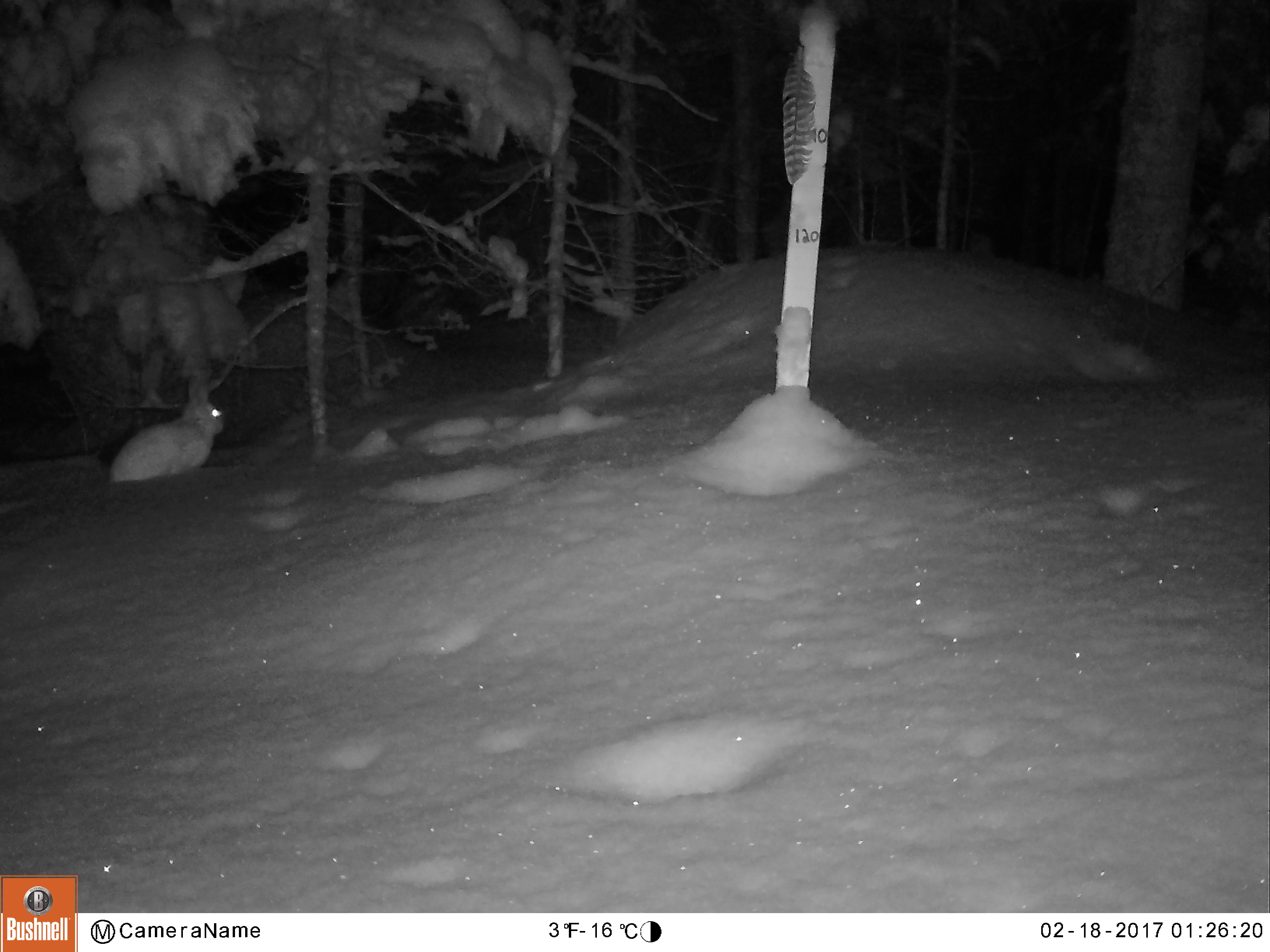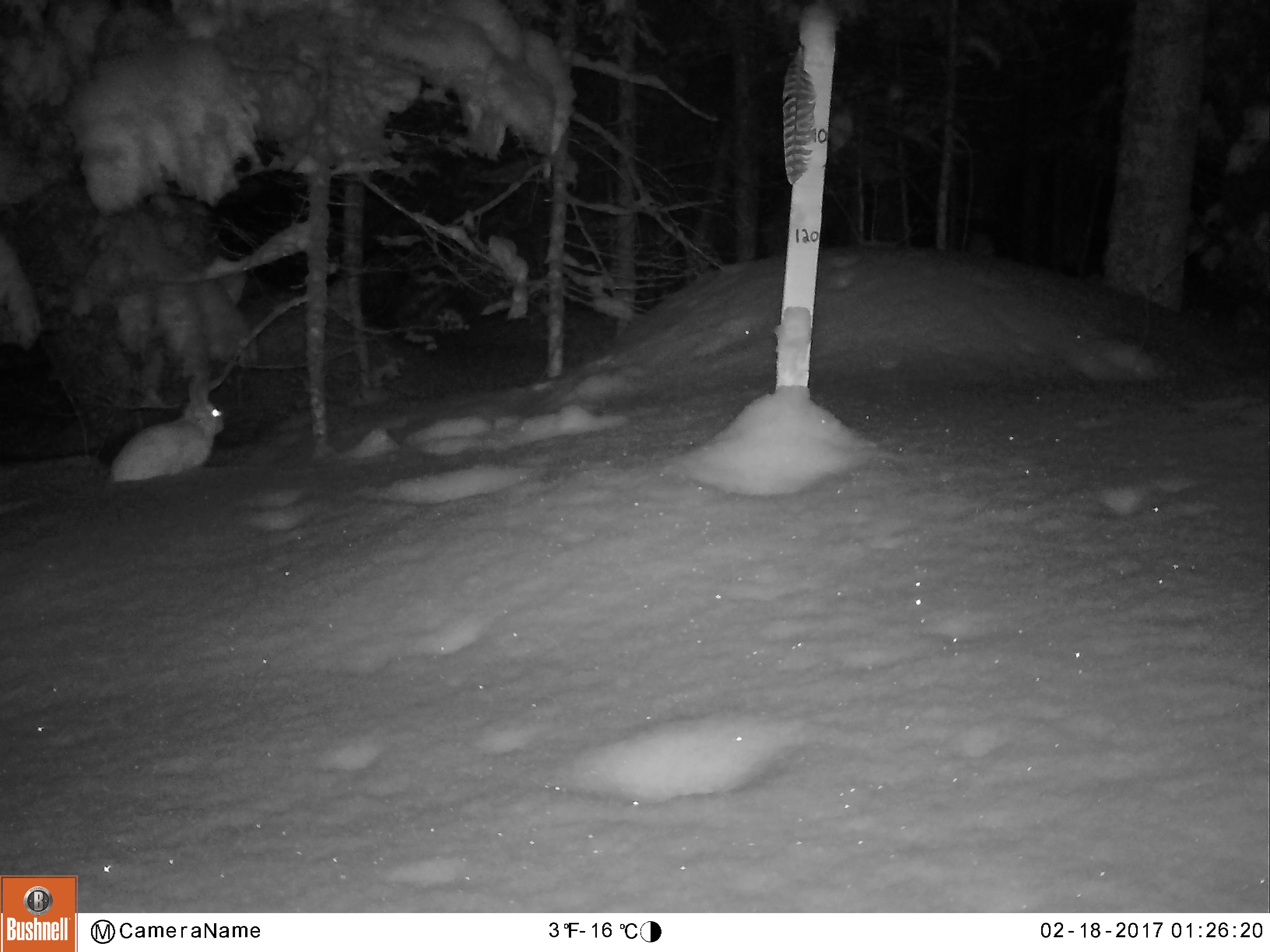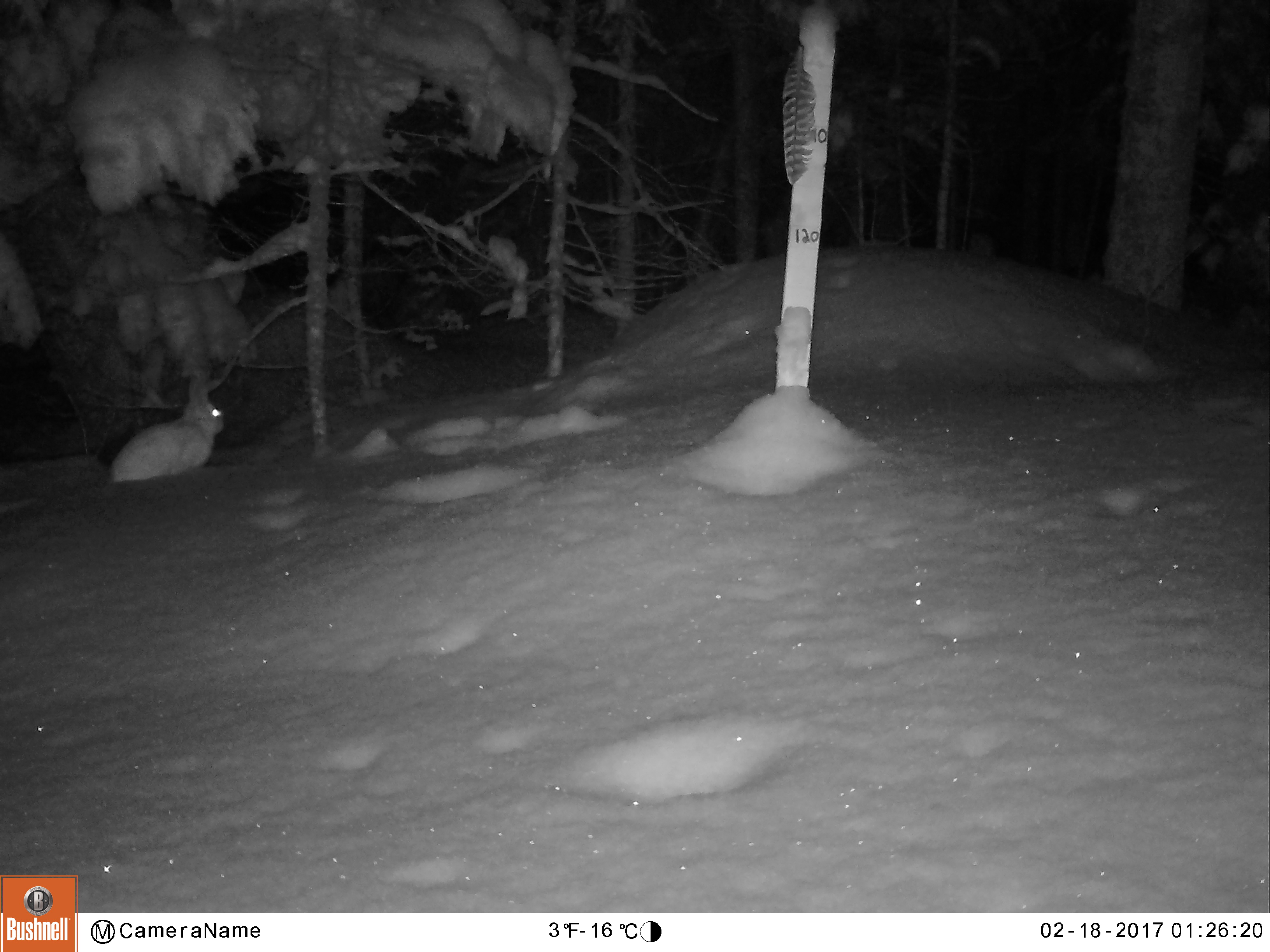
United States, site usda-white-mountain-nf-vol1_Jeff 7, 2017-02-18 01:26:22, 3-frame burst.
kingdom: Animalia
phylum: Chordata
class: Mammalia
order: Lagomorpha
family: Leporidae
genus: Lepus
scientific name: Lepus americanus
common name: snowshoe hare